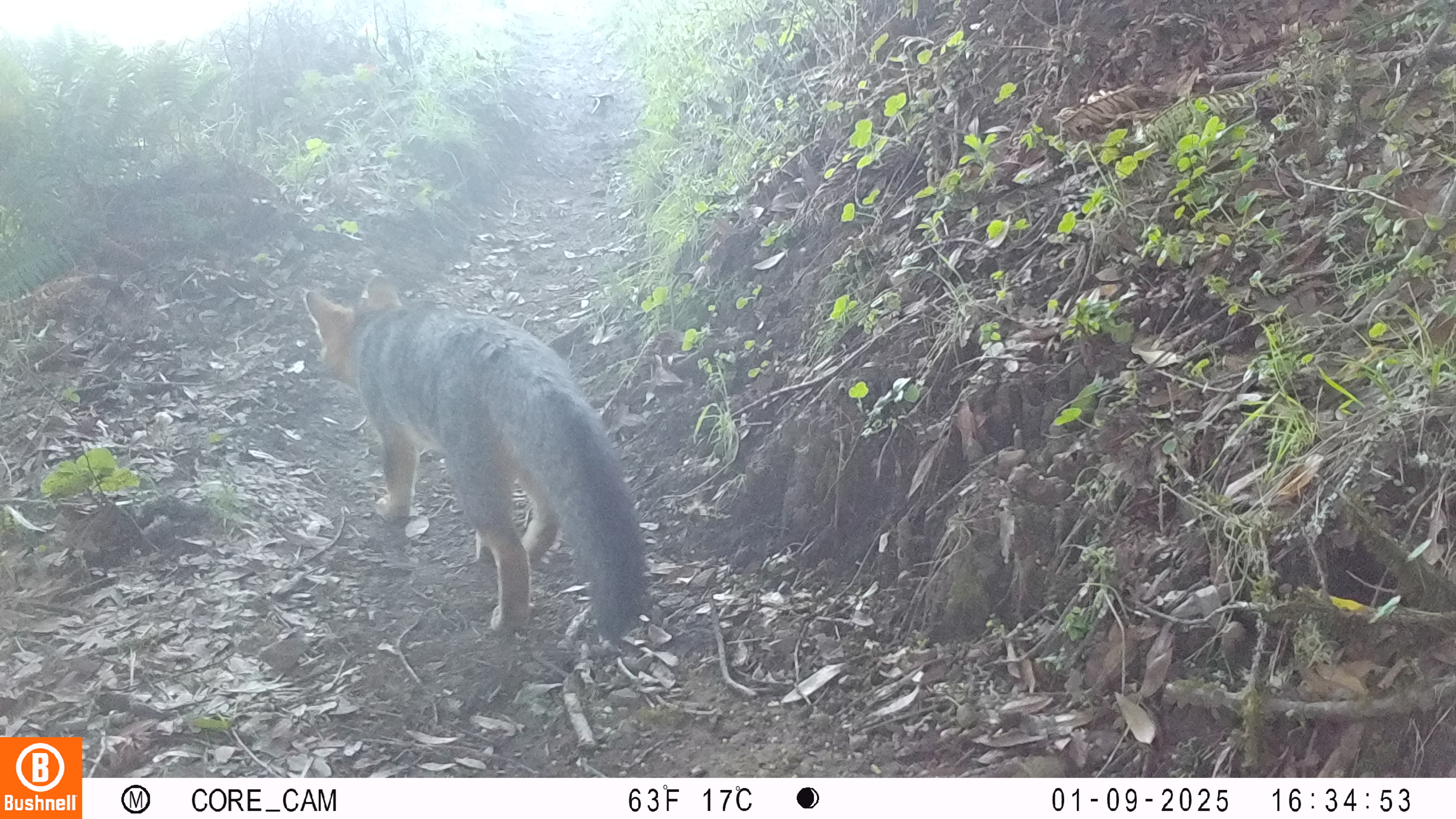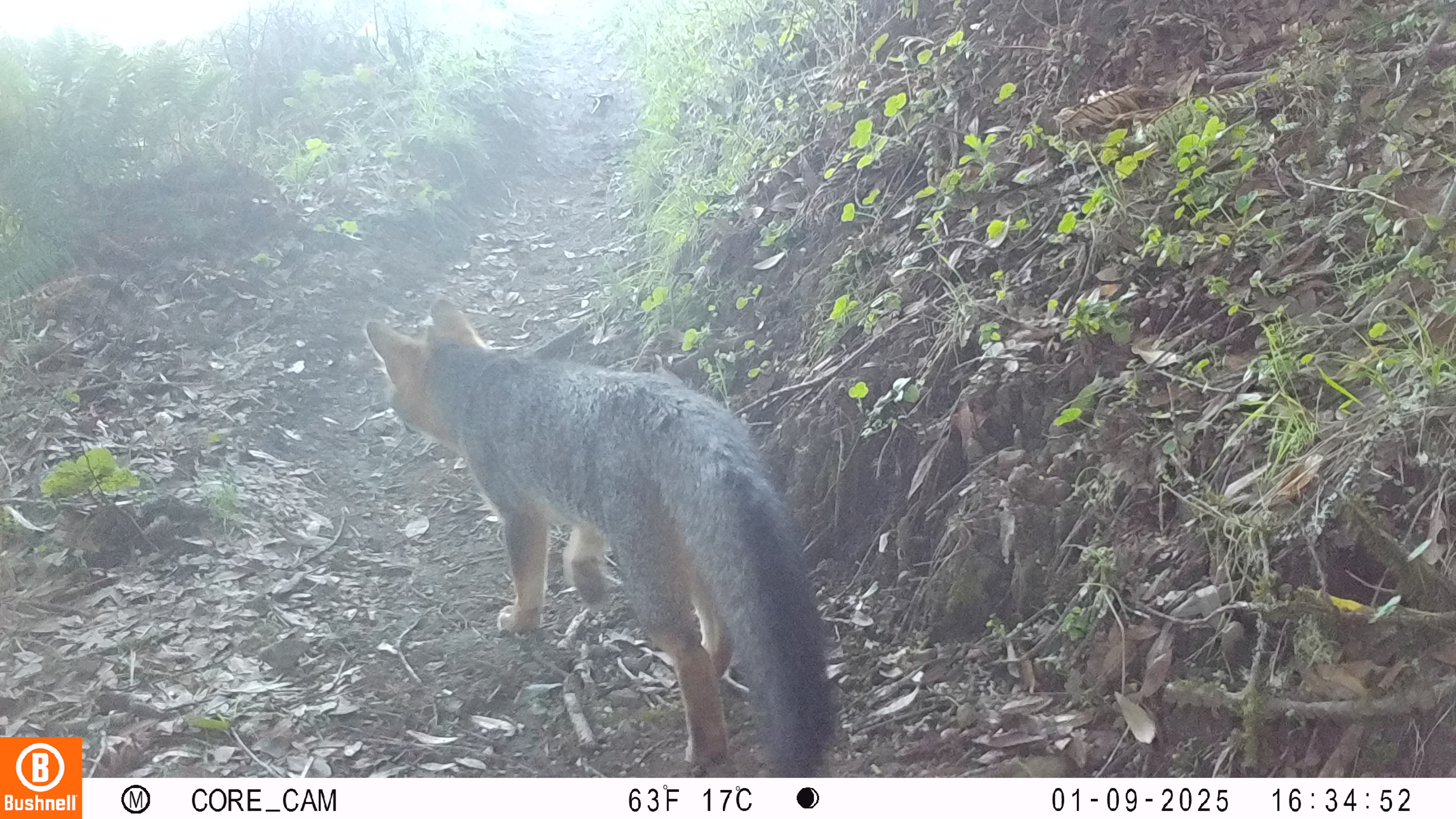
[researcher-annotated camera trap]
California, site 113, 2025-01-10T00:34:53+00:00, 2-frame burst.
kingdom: Animalia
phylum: Chordata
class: Mammalia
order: Carnivora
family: Canidae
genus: Urocyon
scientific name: Urocyon cinereoargenteus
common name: gray fox